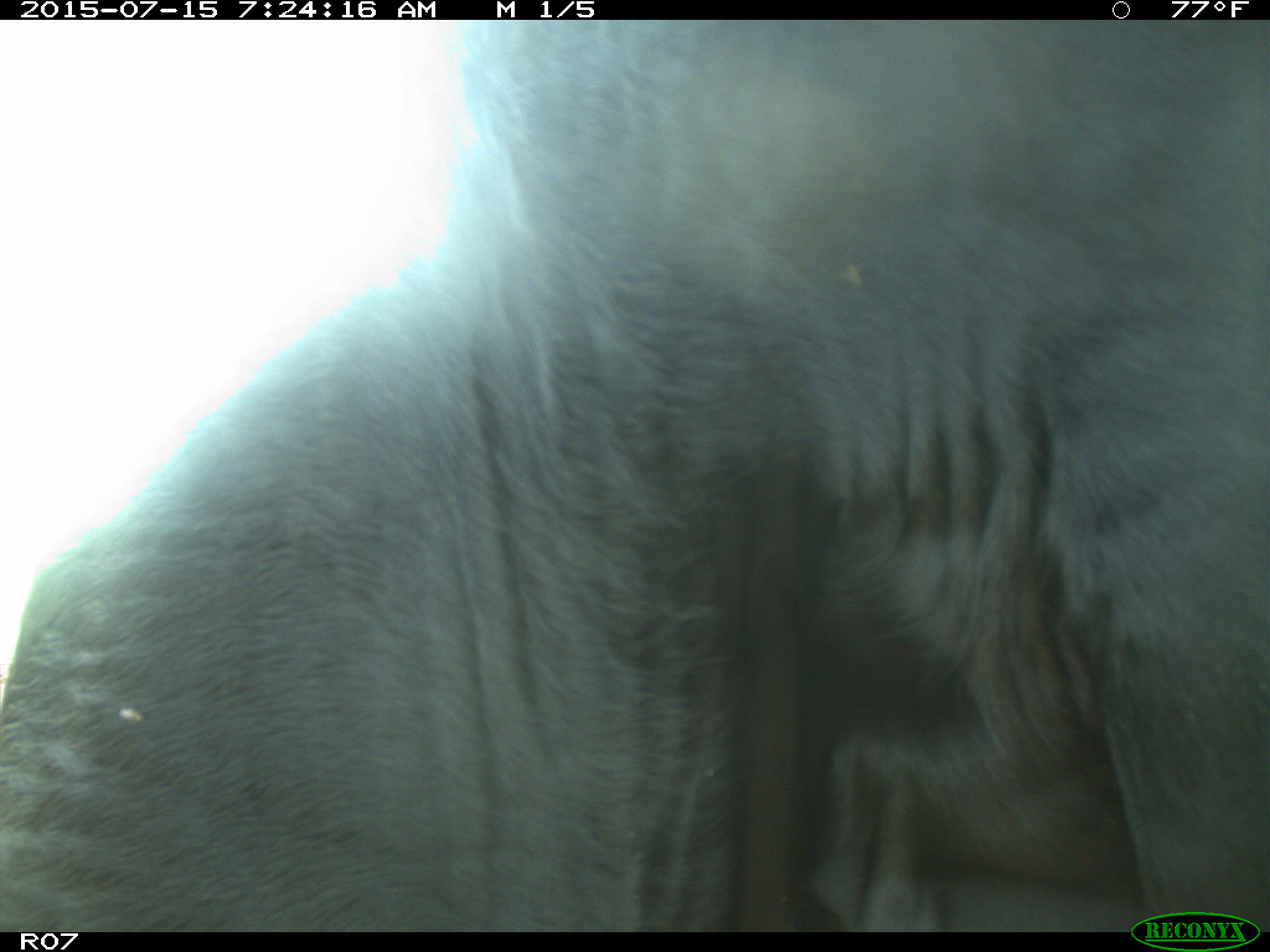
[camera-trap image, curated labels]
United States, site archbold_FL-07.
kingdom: Animalia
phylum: Chordata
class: Mammalia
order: Artiodactyla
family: Bovidae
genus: Bos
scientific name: Bos taurus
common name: domestic cow